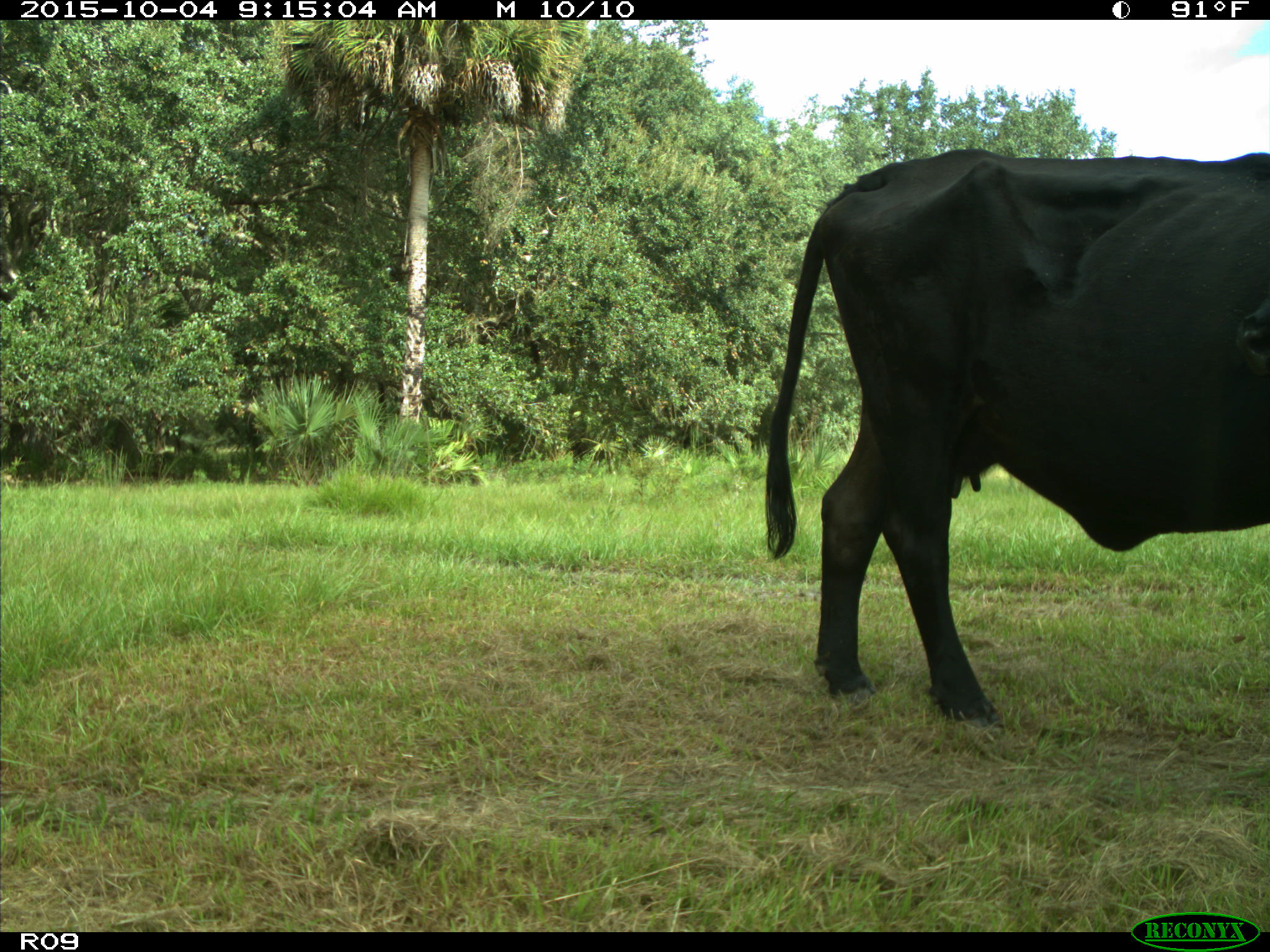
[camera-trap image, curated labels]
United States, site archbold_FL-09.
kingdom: Animalia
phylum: Chordata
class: Mammalia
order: Artiodactyla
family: Bovidae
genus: Bos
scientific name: Bos taurus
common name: domestic cow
Bos taurus (domestic cow).